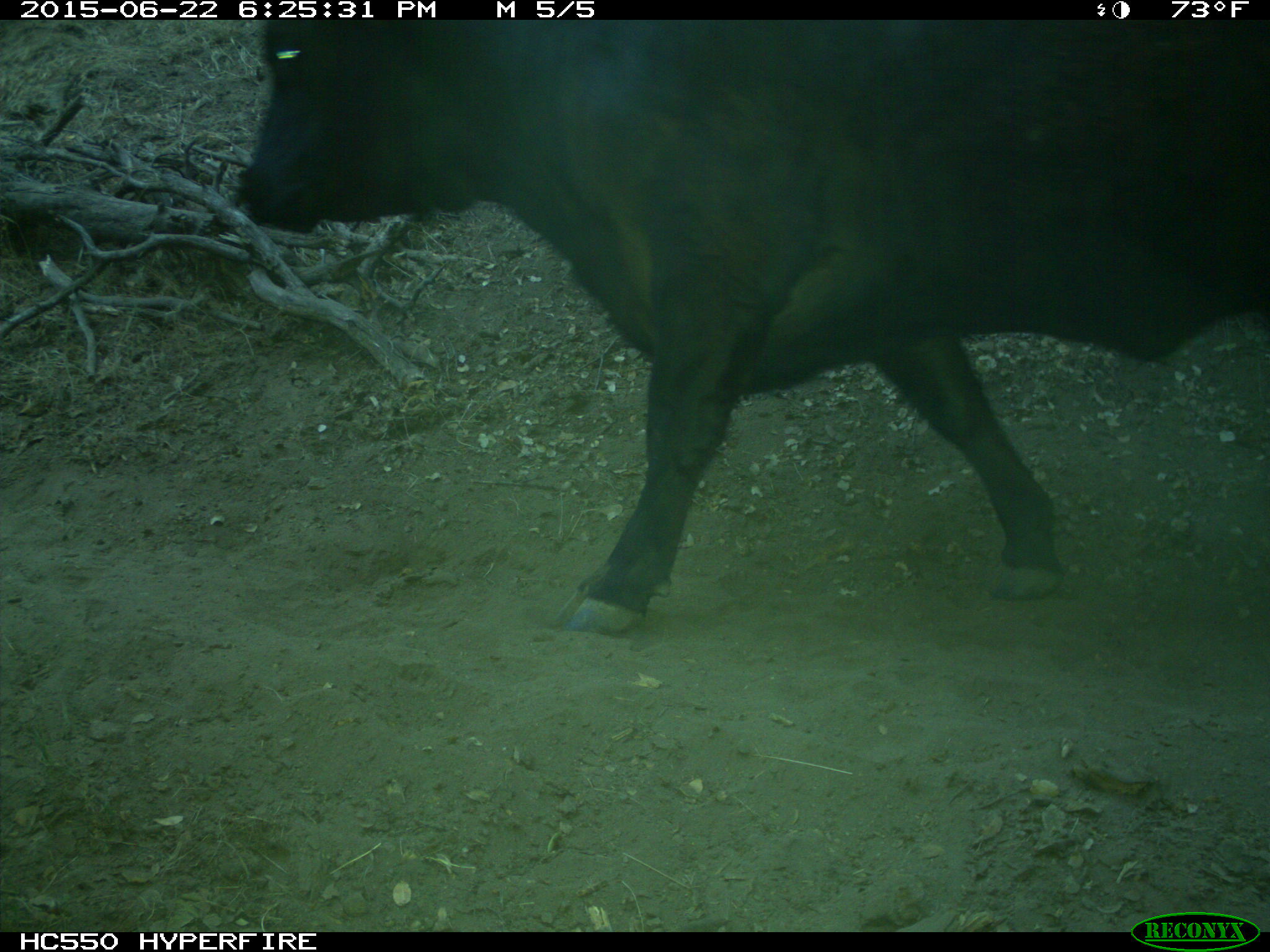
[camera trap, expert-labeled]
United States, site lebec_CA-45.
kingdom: Animalia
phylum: Chordata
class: Mammalia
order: Artiodactyla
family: Bovidae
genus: Bos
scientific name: Bos taurus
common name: domestic cow